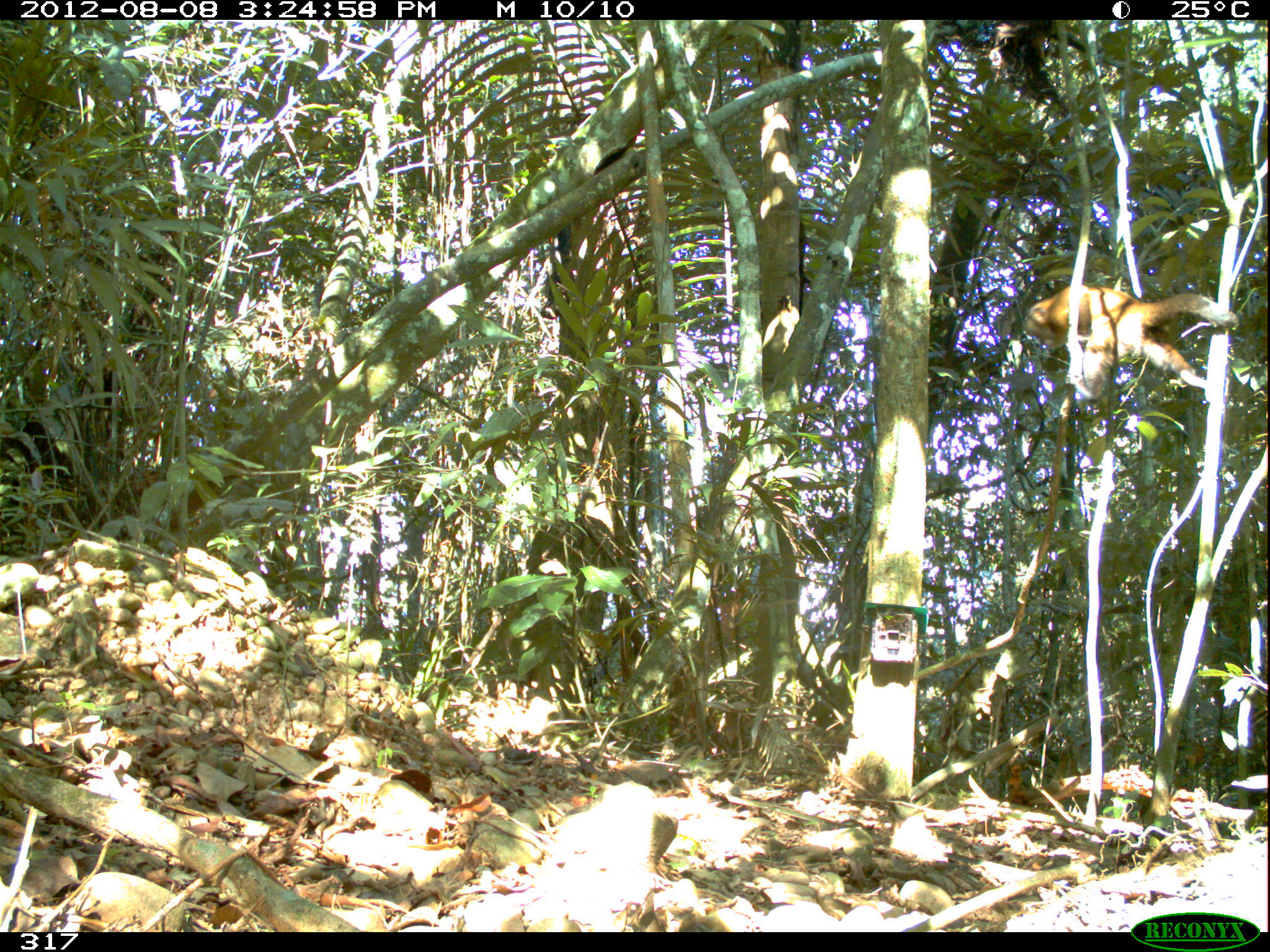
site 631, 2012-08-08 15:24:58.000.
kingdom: Animalia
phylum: Chordata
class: Mammalia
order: Primates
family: Cebidae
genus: Sapajus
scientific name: Sapajus apella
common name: tufted capuchin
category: cebus apella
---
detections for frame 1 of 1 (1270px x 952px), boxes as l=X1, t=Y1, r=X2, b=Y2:
cebus apella: l=1019, t=285, r=1239, b=398